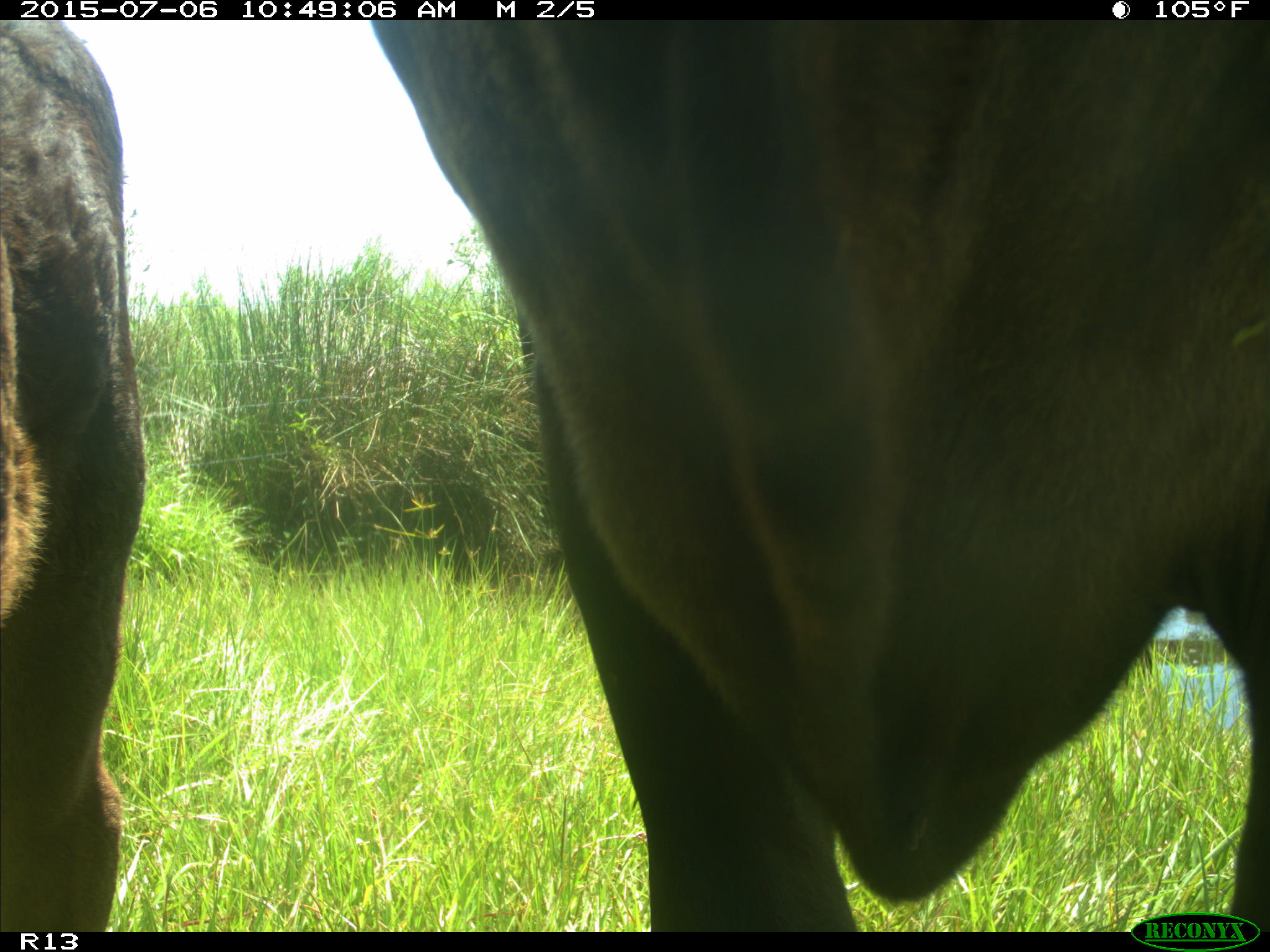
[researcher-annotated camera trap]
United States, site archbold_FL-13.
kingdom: Animalia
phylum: Chordata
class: Mammalia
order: Artiodactyla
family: Bovidae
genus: Bos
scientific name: Bos taurus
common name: domestic cow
Bos taurus (domestic cow).